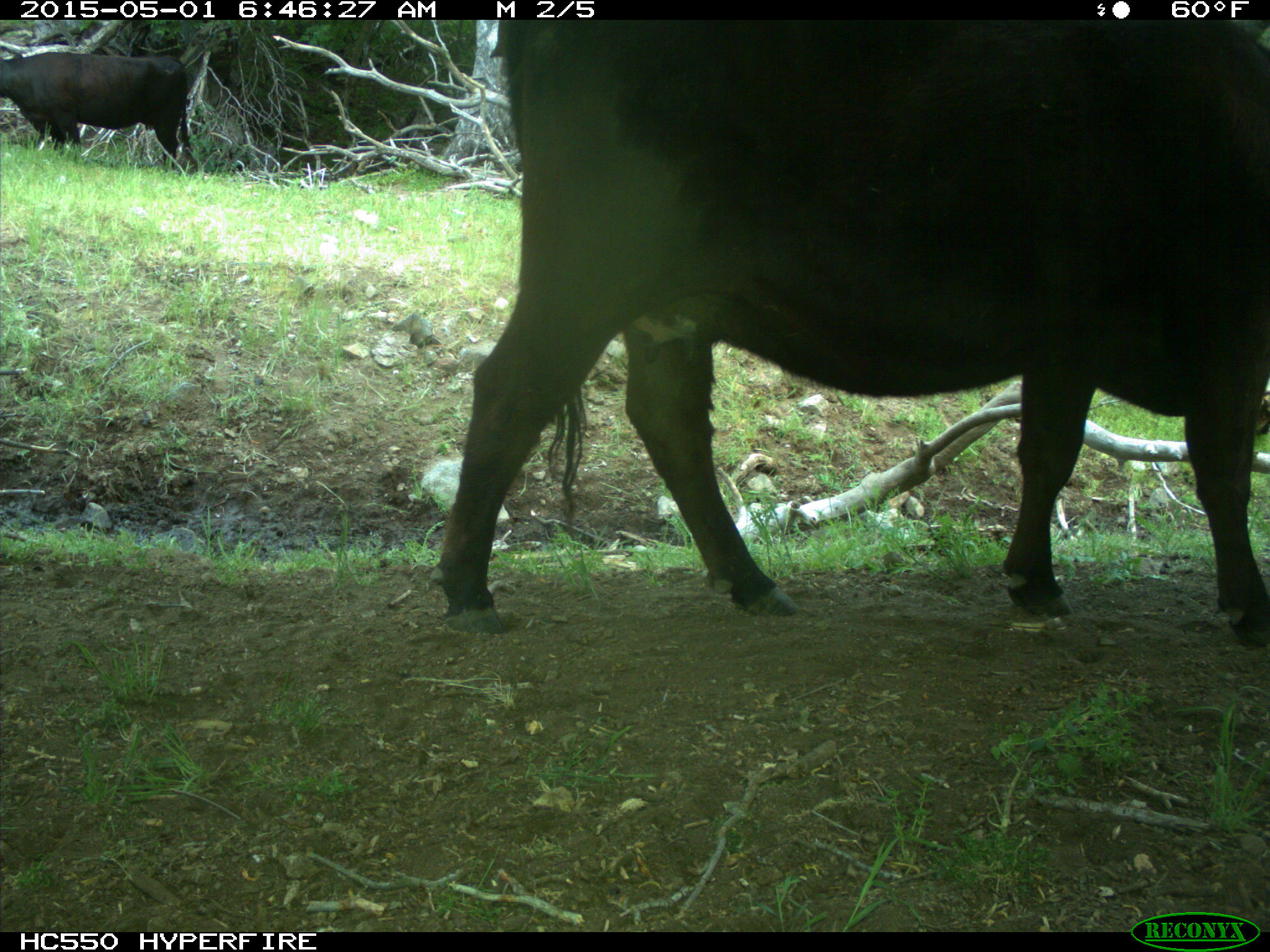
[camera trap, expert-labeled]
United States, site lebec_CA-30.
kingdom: Animalia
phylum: Chordata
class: Mammalia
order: Artiodactyla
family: Bovidae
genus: Bos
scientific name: Bos taurus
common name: domestic cow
Bos taurus (domestic cow).